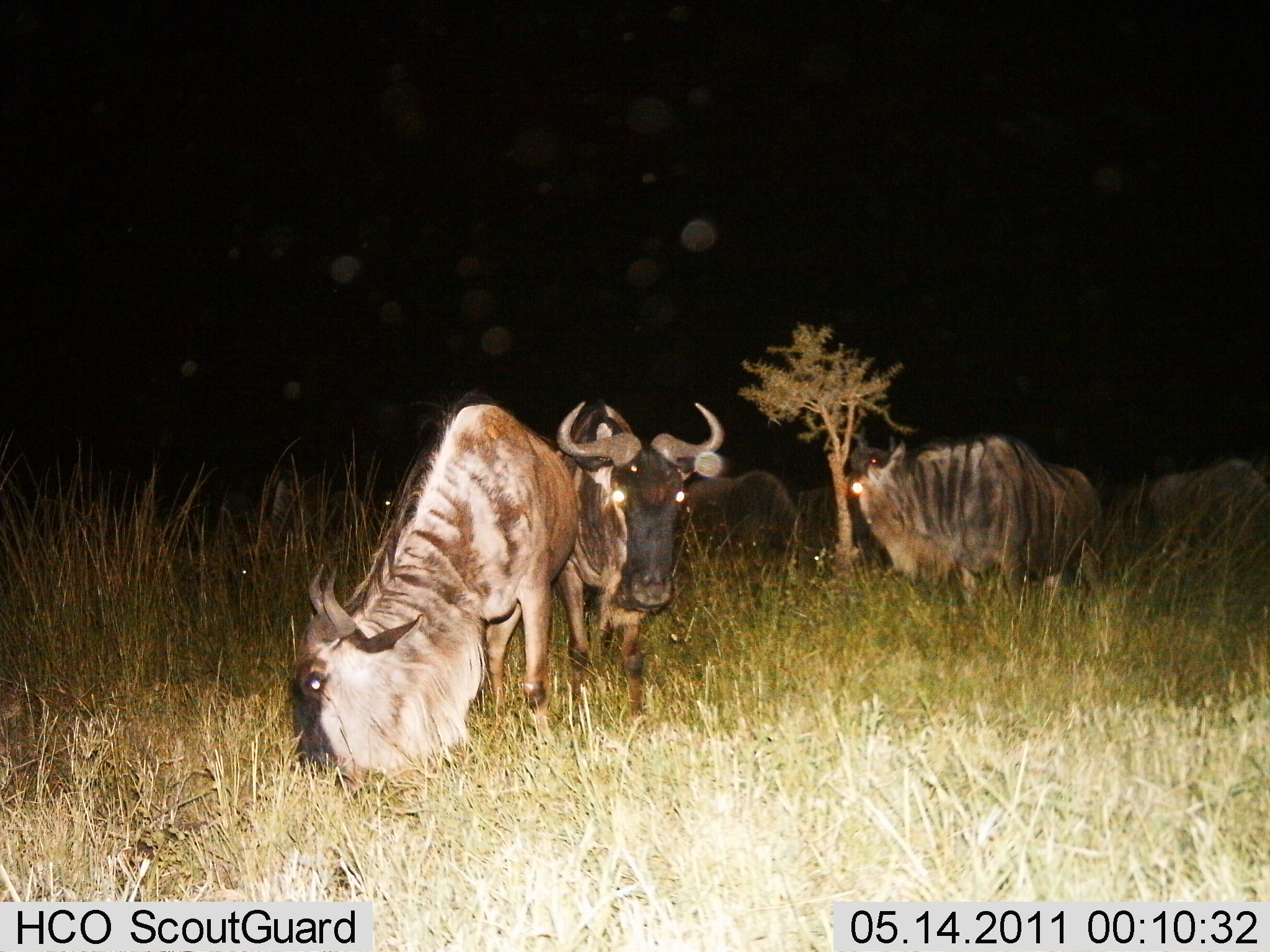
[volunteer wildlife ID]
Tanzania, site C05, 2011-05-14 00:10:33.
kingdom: Animalia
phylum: Chordata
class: Mammalia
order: Artiodactyla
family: Bovidae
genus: Connochaetes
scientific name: Connochaetes taurinus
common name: blue wildebeest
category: wildebeest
Wildebeest (blue wildebeest) (Connochaetes taurinus), count 5. Behavior (volunteer vote fractions): standing 77%, resting 23%, moving 23%, interacting 0%. Young present (vote fraction): 0%. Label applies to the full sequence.